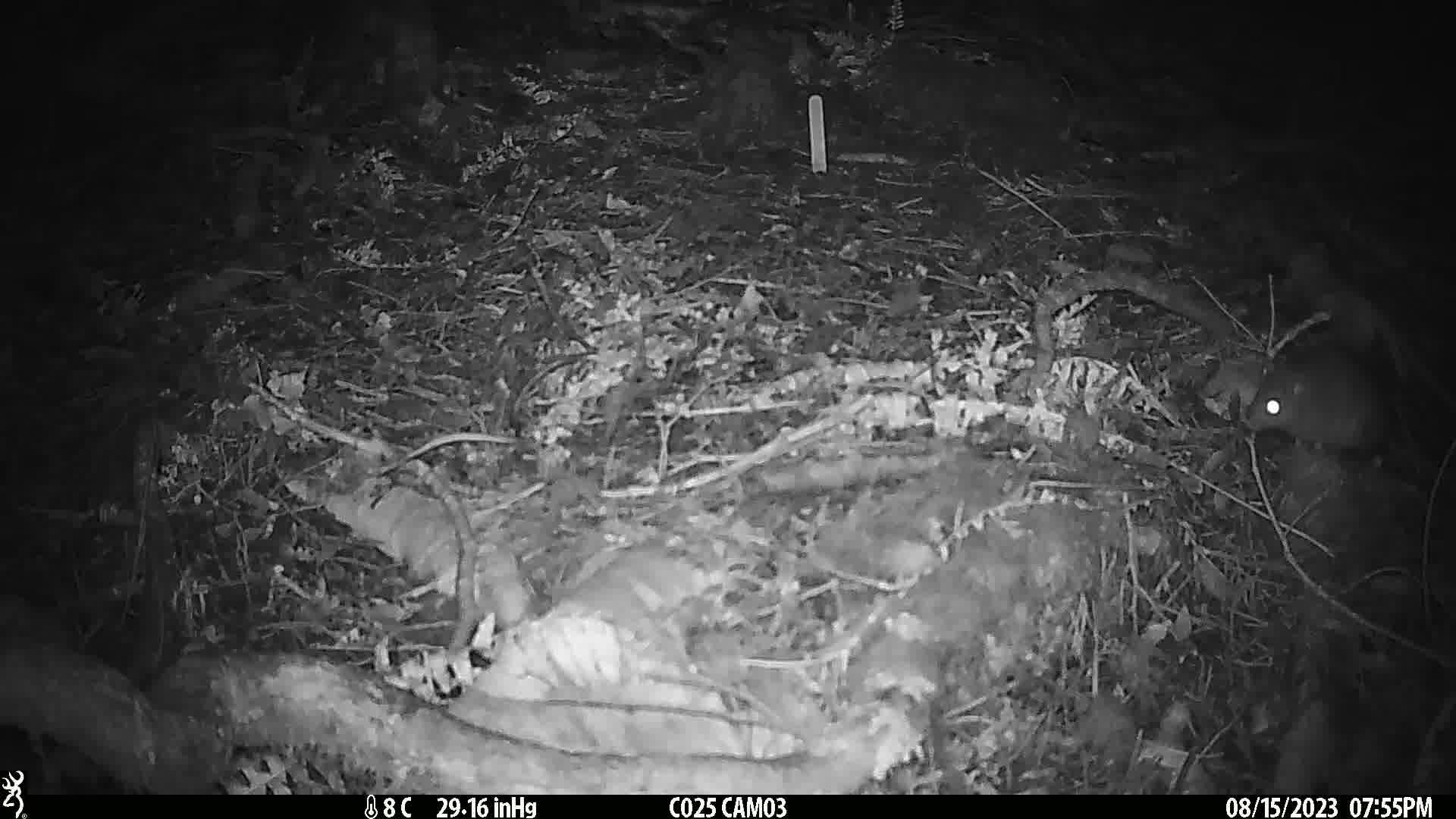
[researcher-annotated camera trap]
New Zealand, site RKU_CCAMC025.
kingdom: Animalia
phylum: Chordata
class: Mammalia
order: Rodentia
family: Muridae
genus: Rattus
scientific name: Rattus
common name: rat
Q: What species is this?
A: Rat (Rattus).